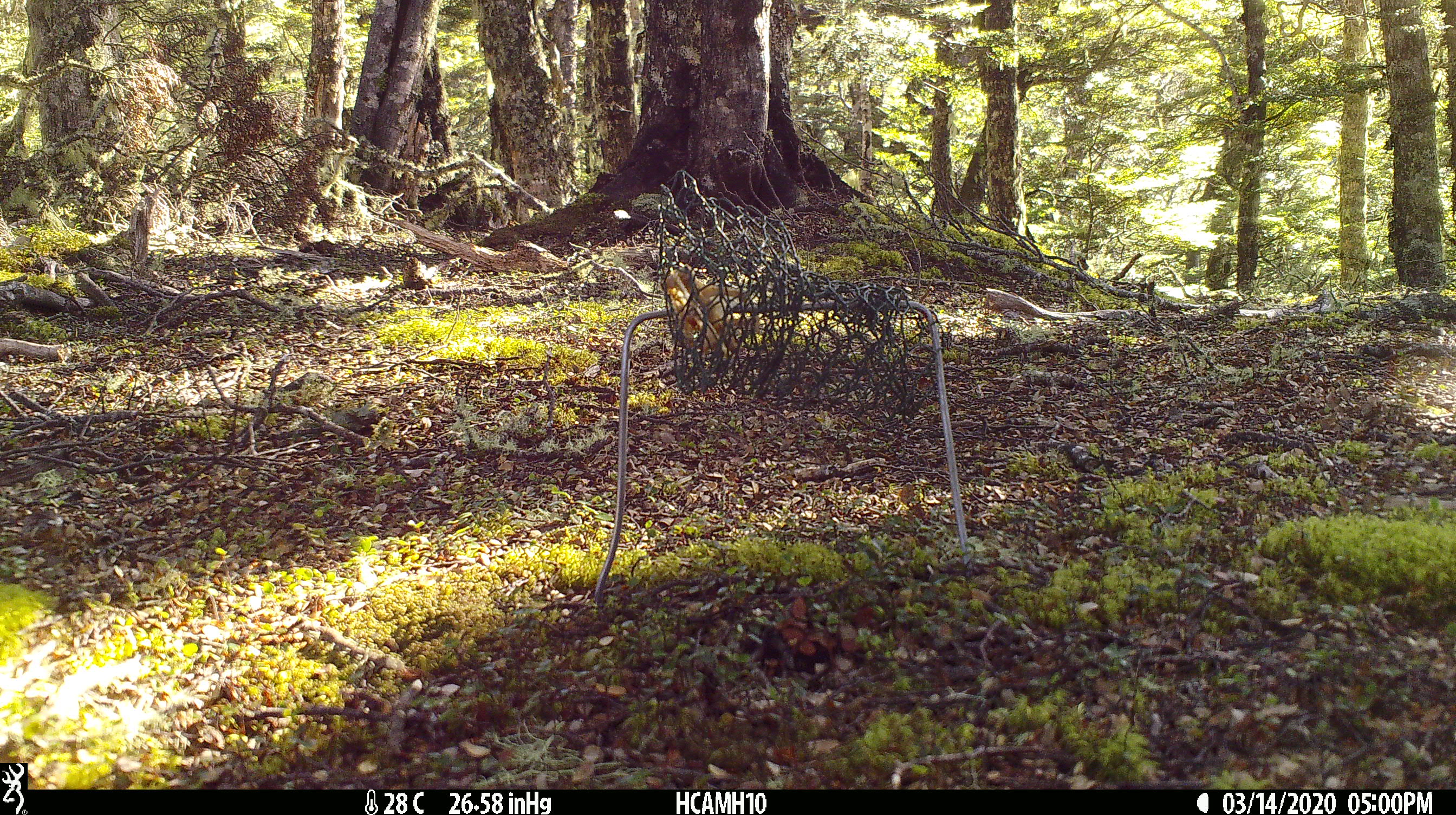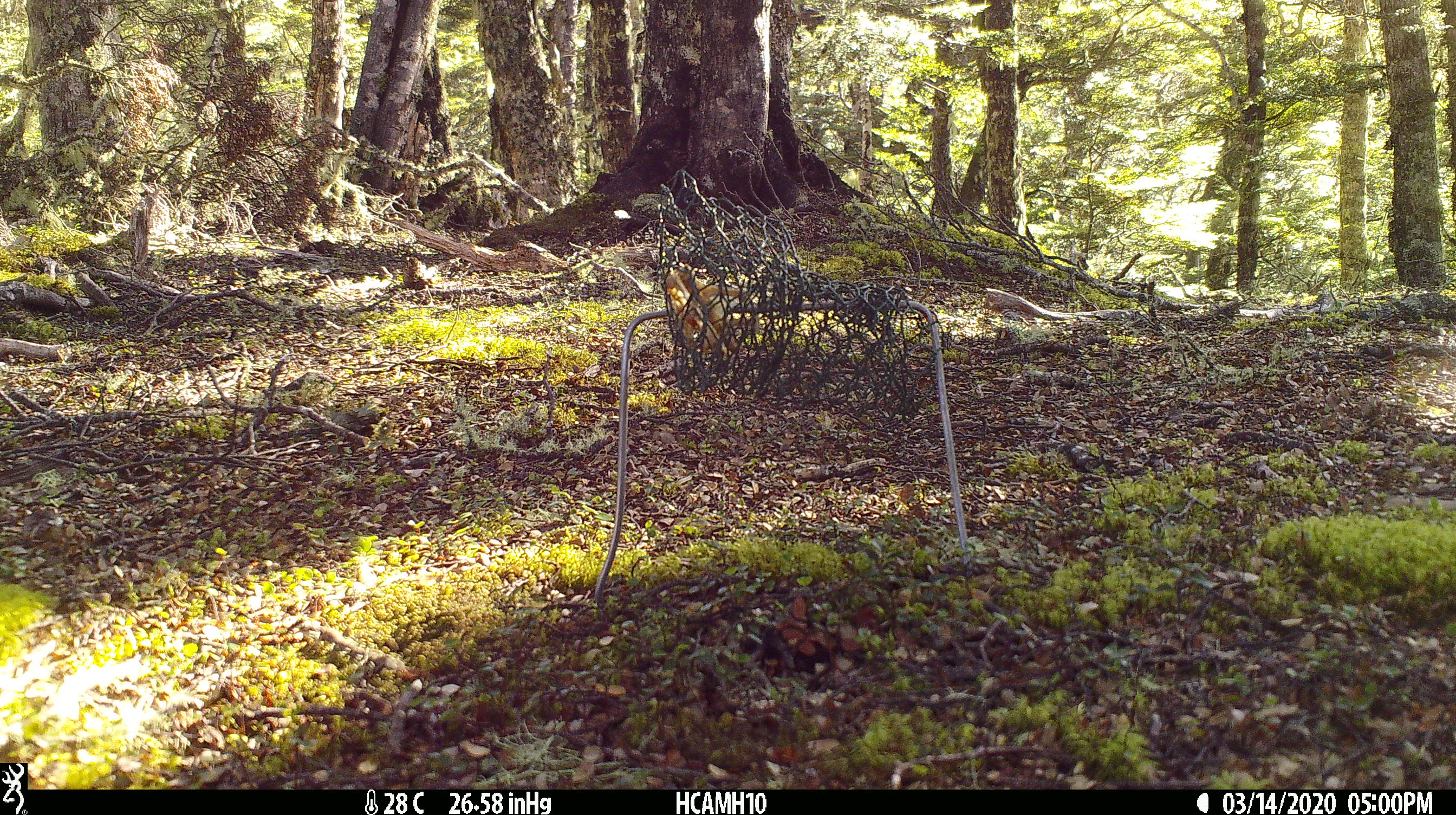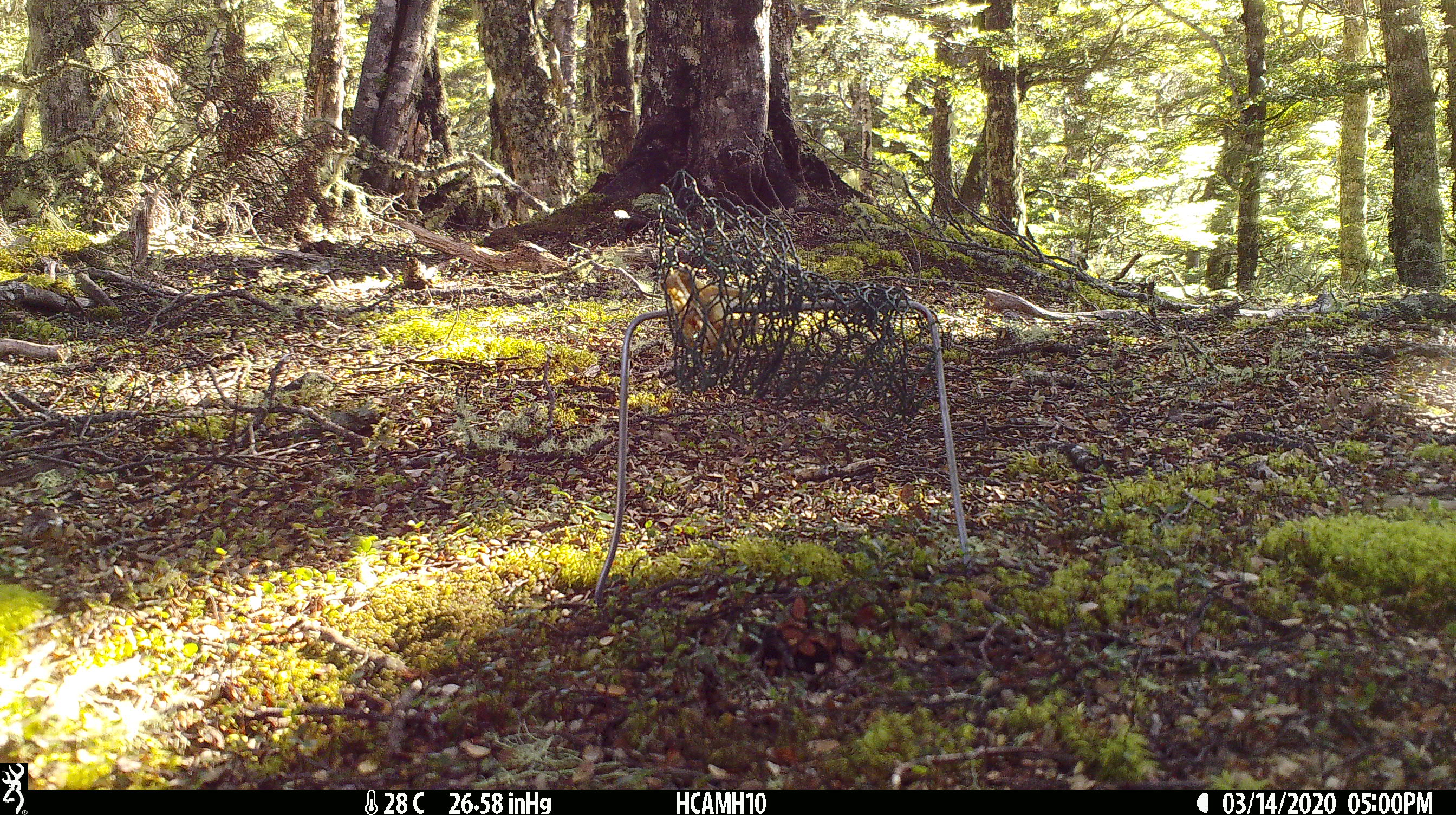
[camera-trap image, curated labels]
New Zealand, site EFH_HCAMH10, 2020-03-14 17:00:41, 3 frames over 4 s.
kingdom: Animalia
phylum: Chordata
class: Mammalia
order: Rodentia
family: Muridae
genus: Rattus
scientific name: Rattus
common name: rat